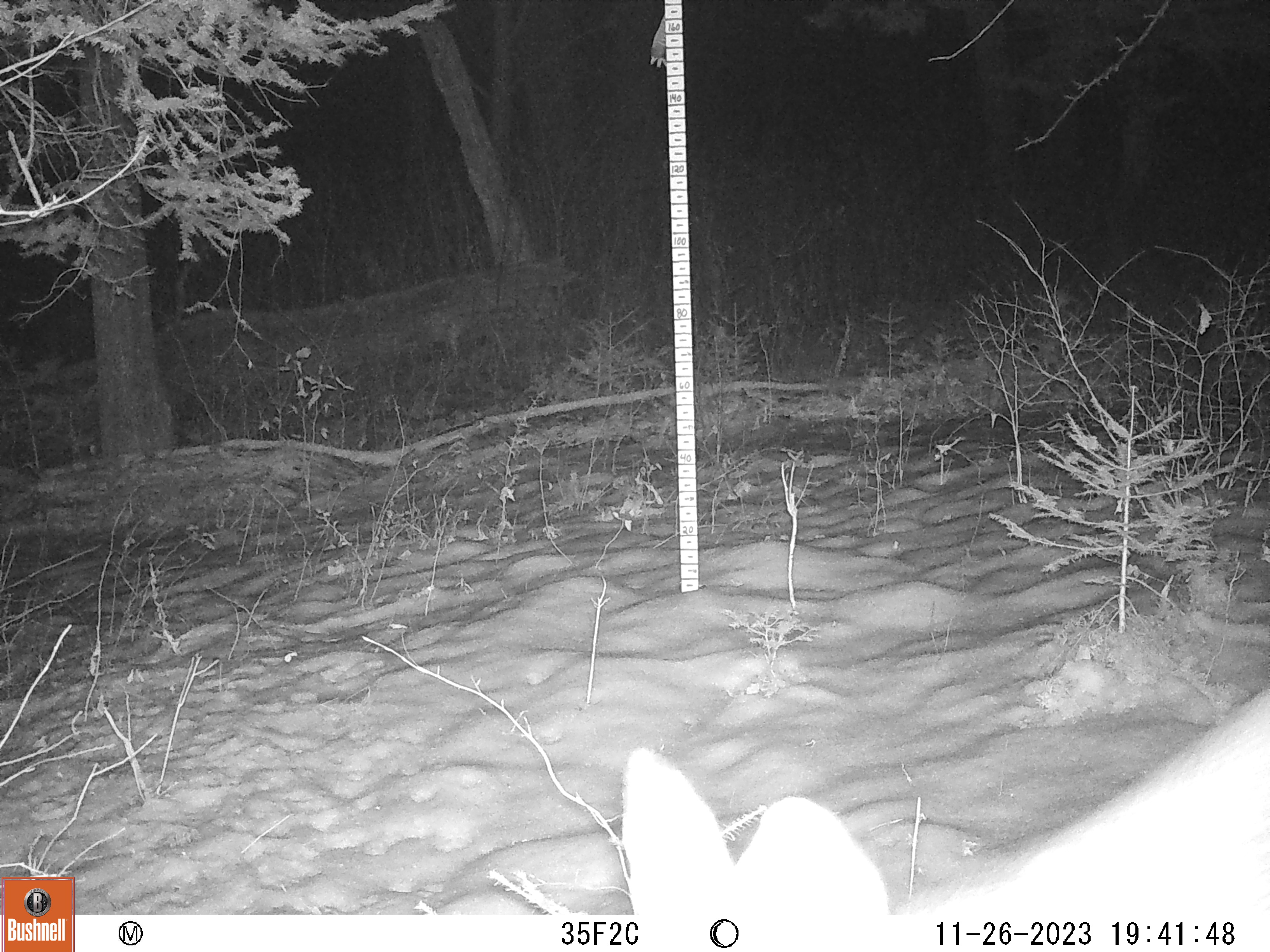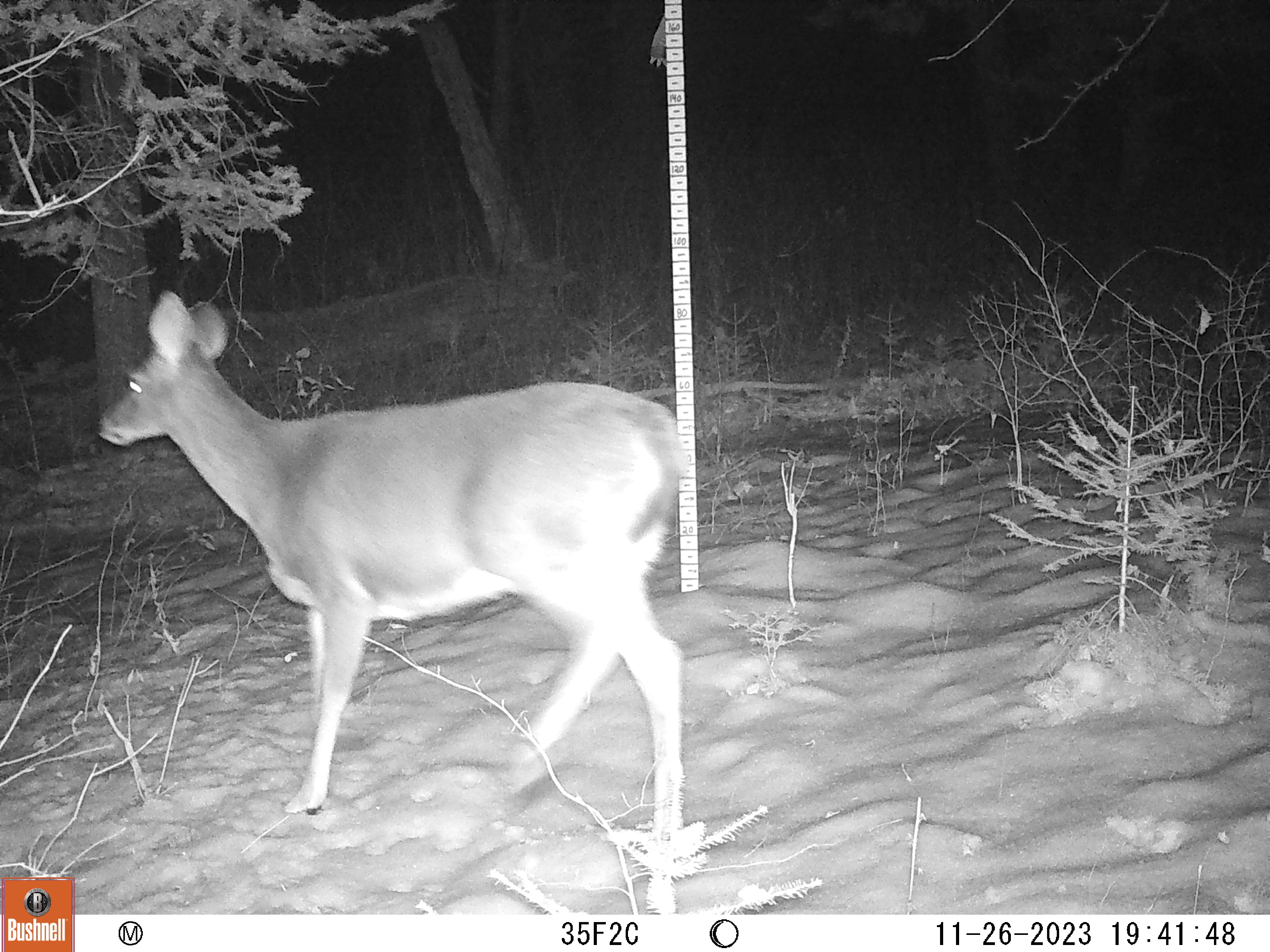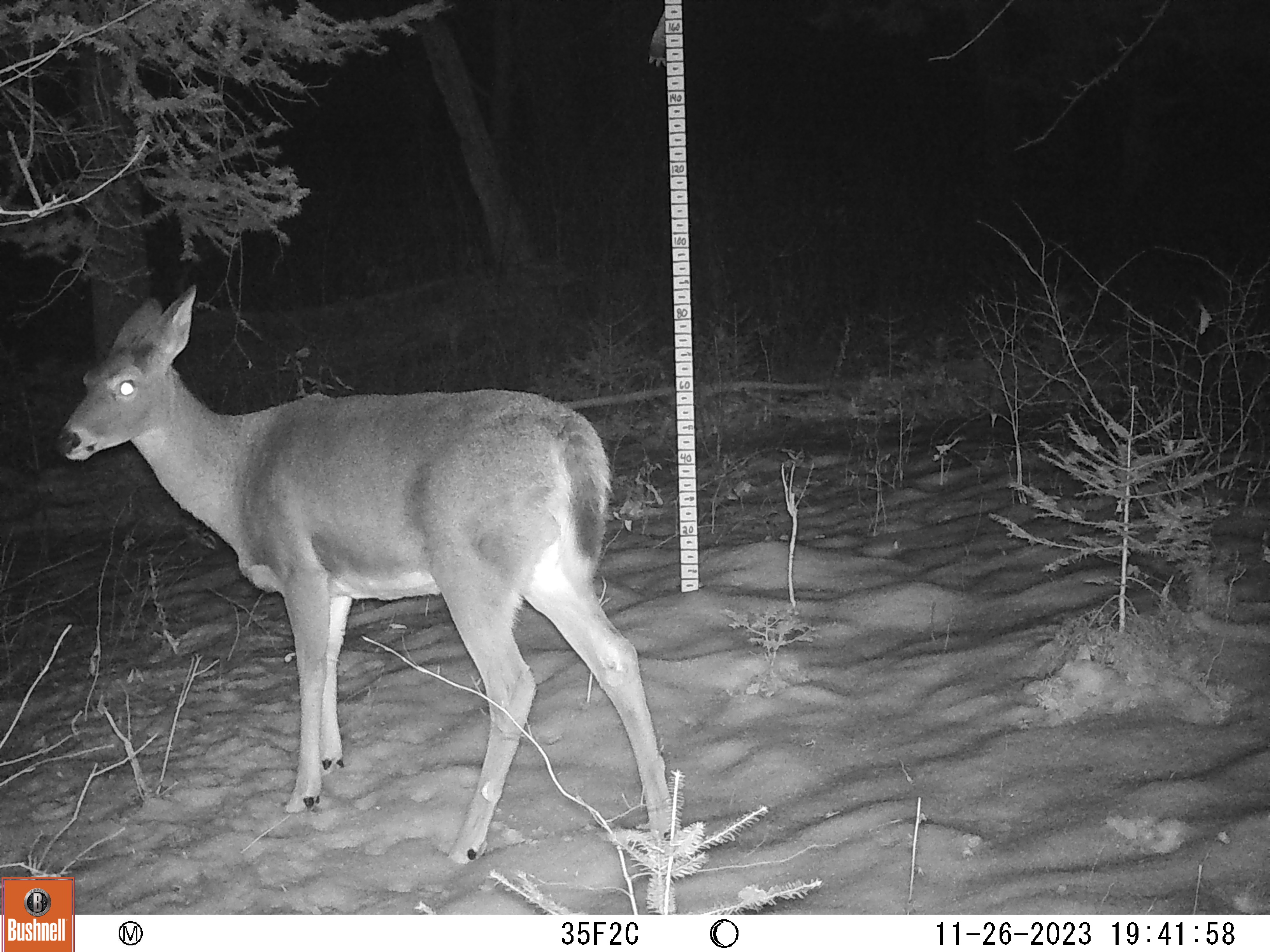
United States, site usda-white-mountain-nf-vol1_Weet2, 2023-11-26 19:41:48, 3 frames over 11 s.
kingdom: Animalia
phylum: Chordata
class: Mammalia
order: Artiodactyla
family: Cervidae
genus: Odocoileus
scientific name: Odocoileus virginianus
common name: white-tailed deer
White-tailed deer (Odocoileus virginianus).